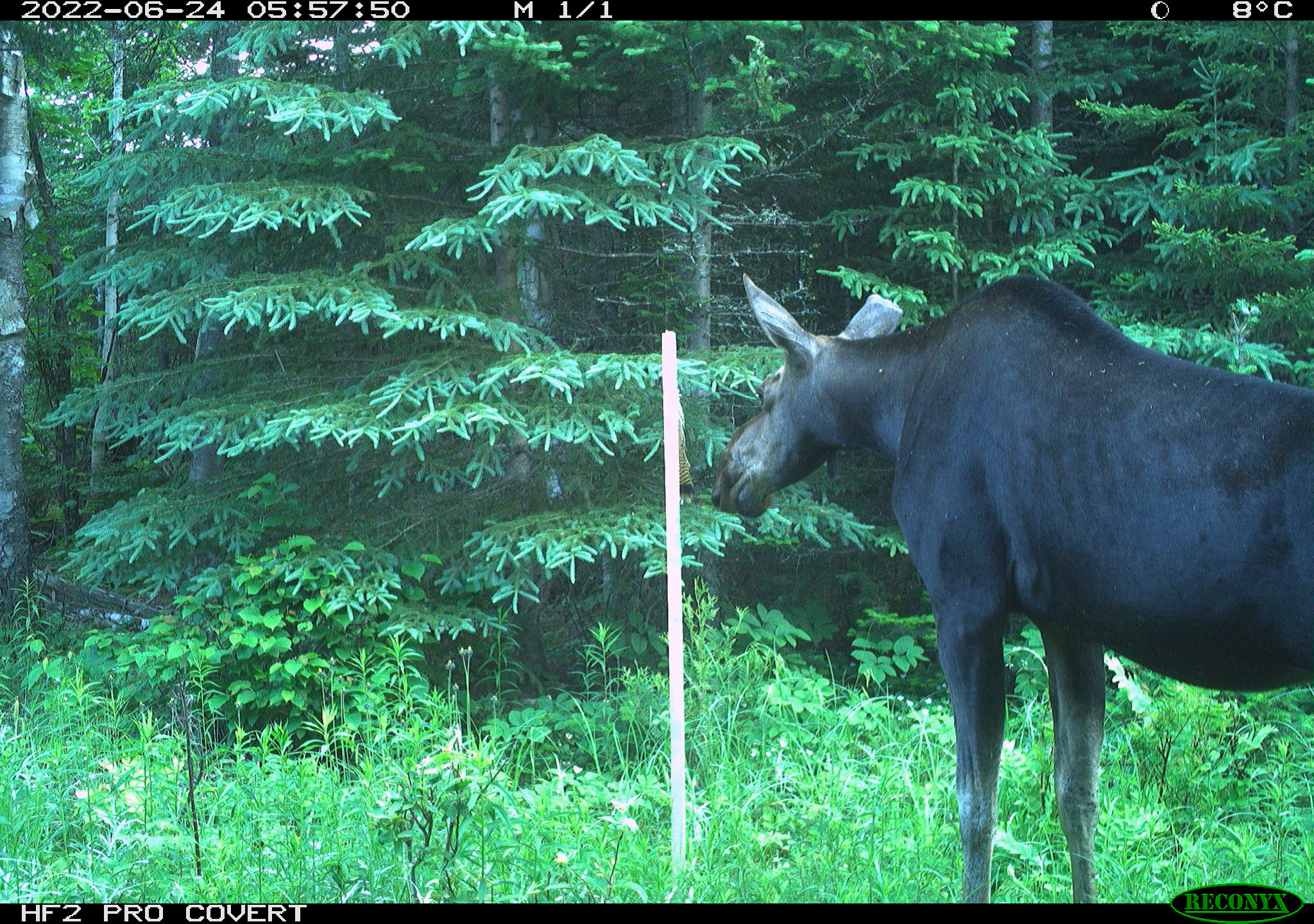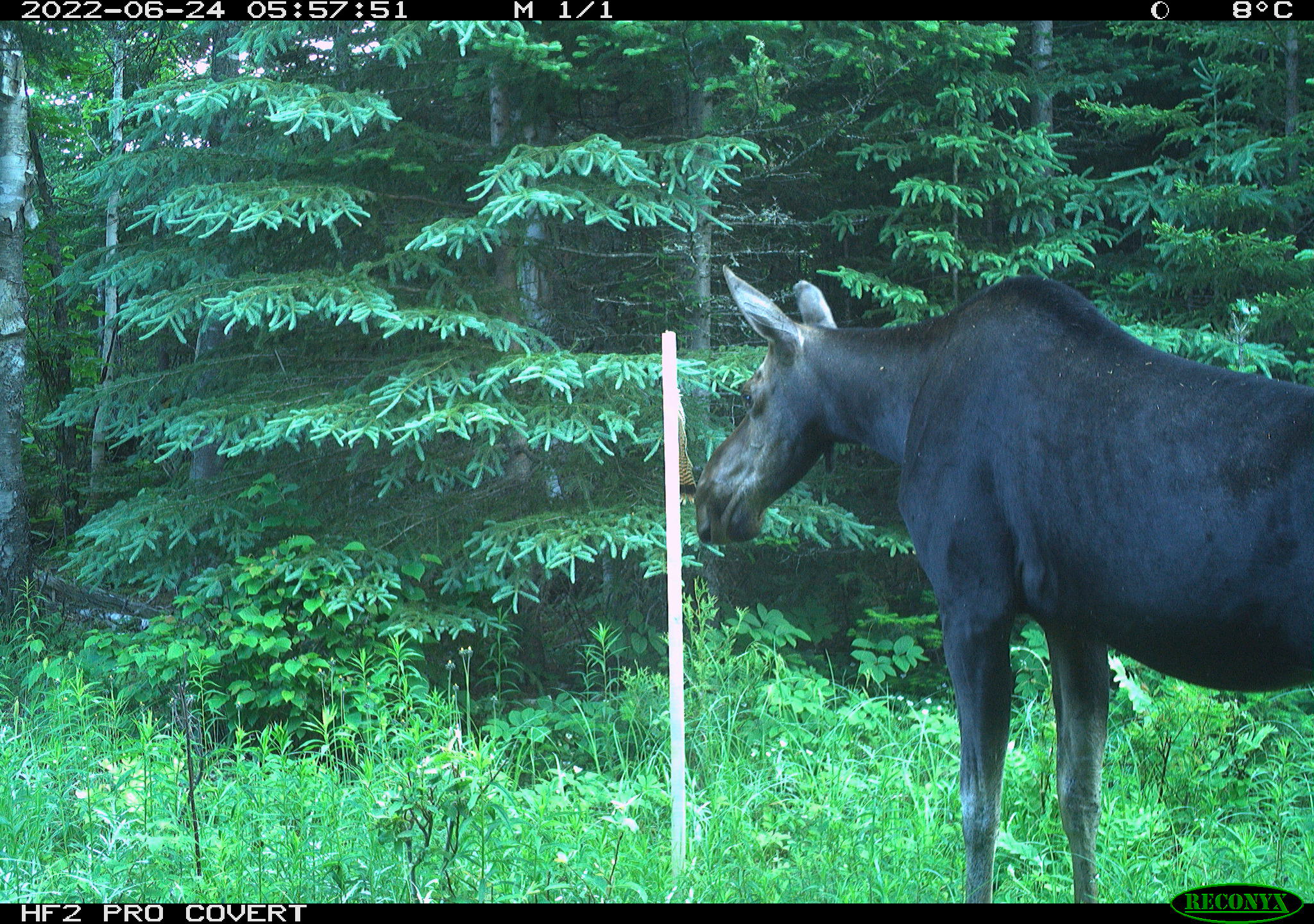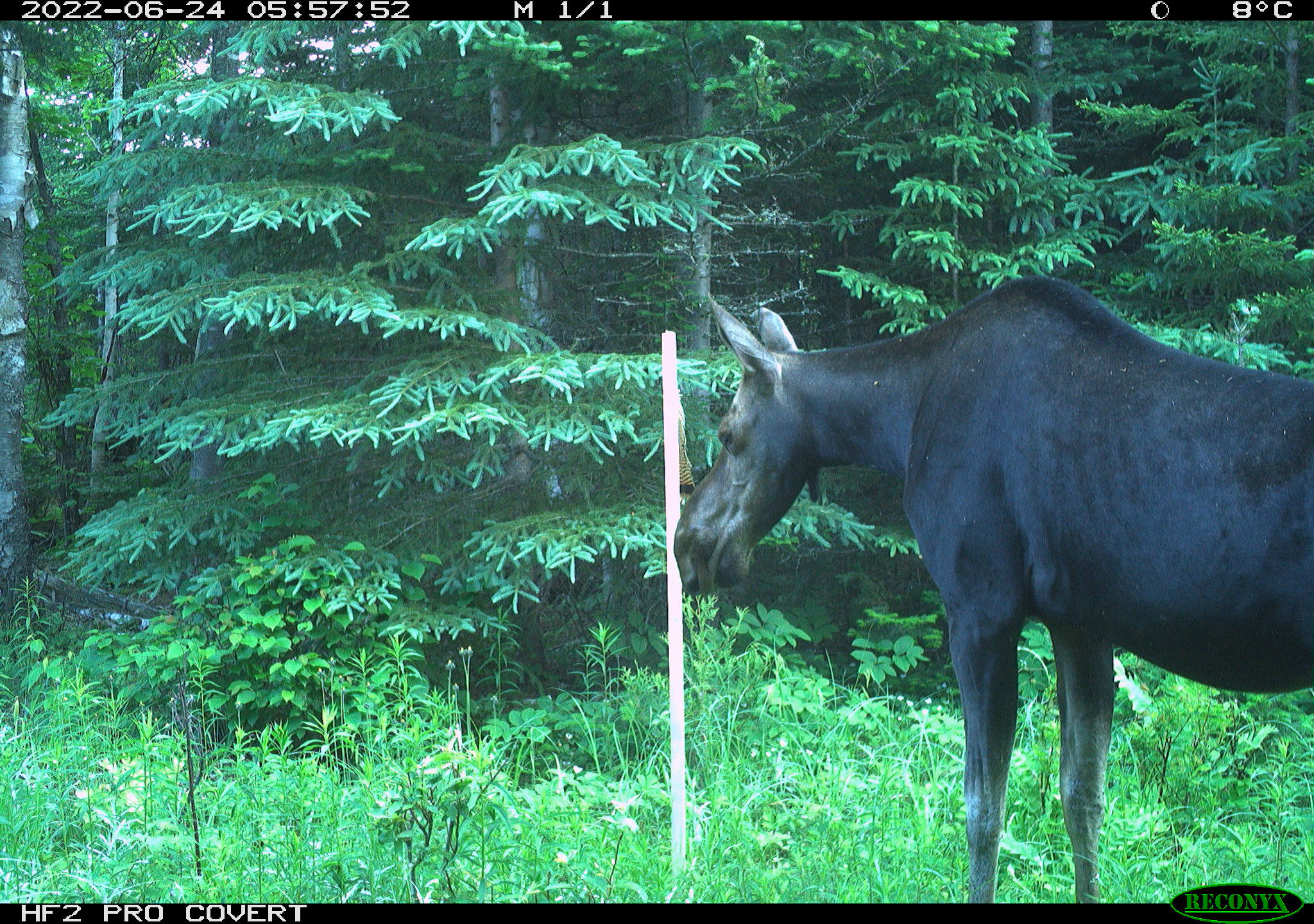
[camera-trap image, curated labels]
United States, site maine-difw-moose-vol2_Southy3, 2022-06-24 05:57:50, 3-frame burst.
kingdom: Animalia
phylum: Chordata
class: Mammalia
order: Artiodactyla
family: Cervidae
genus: Alces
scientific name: Alces alces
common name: moose